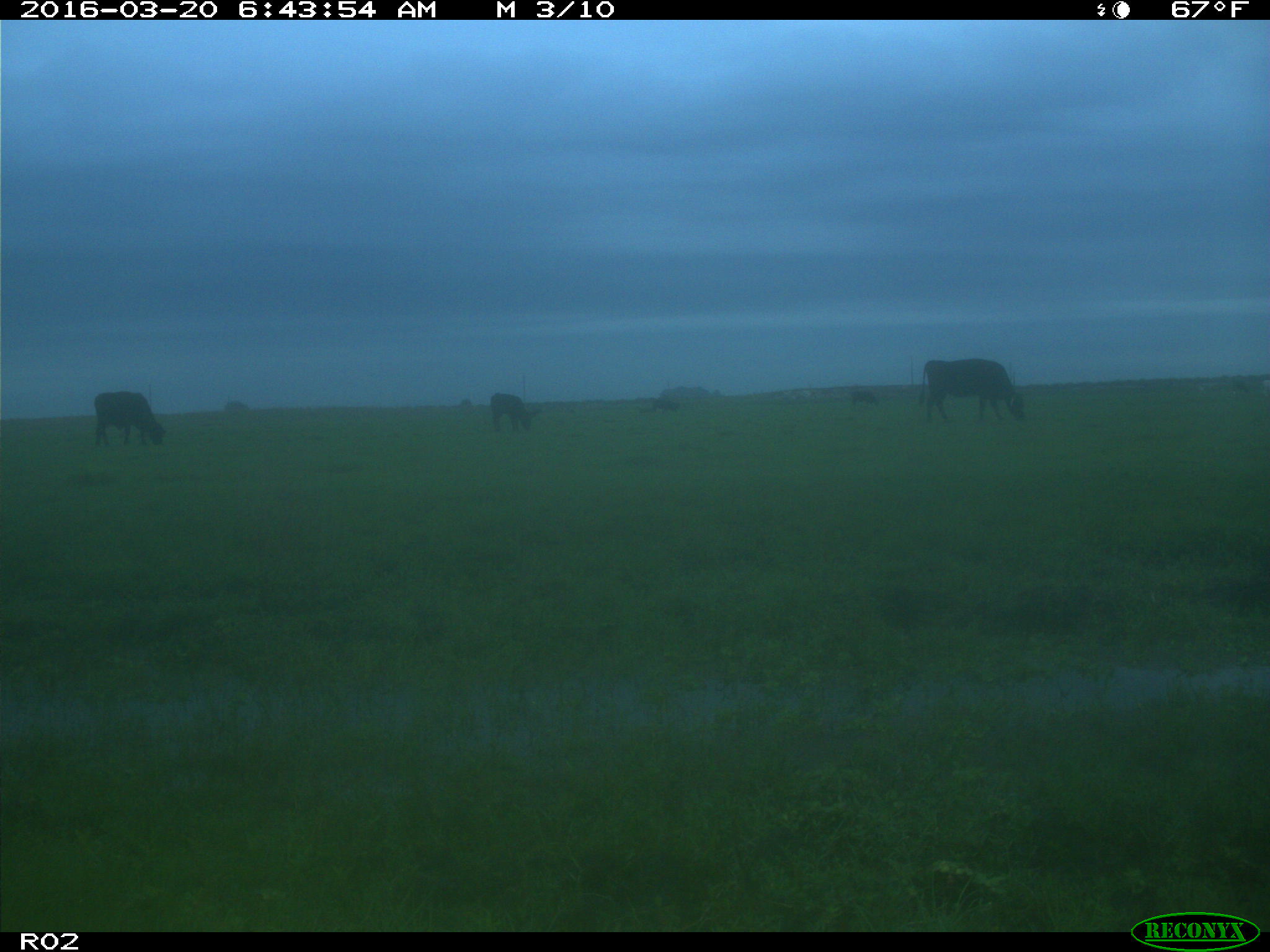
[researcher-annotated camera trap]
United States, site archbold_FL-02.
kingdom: Animalia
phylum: Chordata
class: Mammalia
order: Artiodactyla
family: Bovidae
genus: Bos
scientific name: Bos taurus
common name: domestic cow